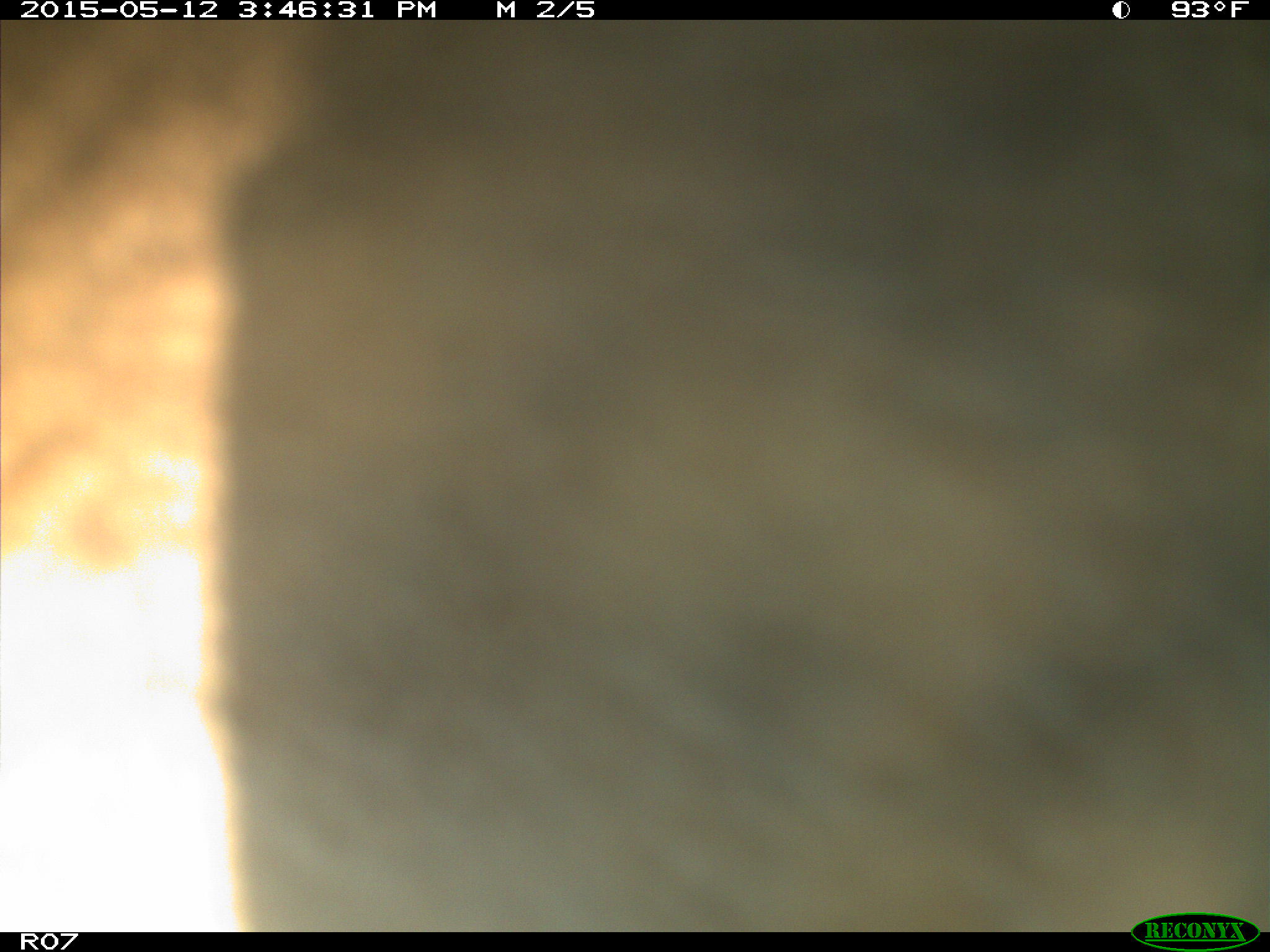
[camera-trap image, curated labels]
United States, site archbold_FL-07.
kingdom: Animalia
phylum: Chordata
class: Mammalia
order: Artiodactyla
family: Bovidae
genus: Bos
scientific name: Bos taurus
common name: domestic cow